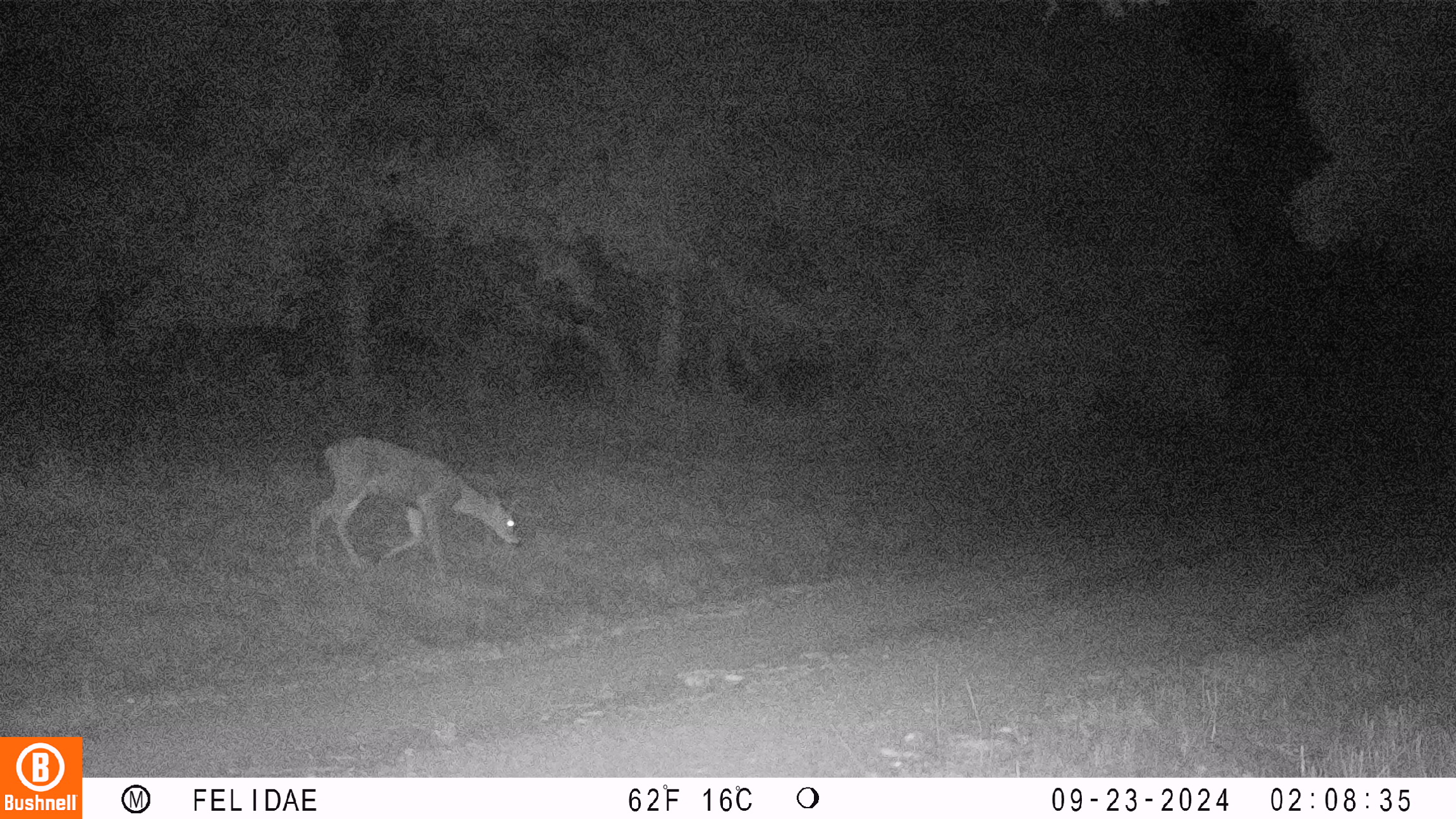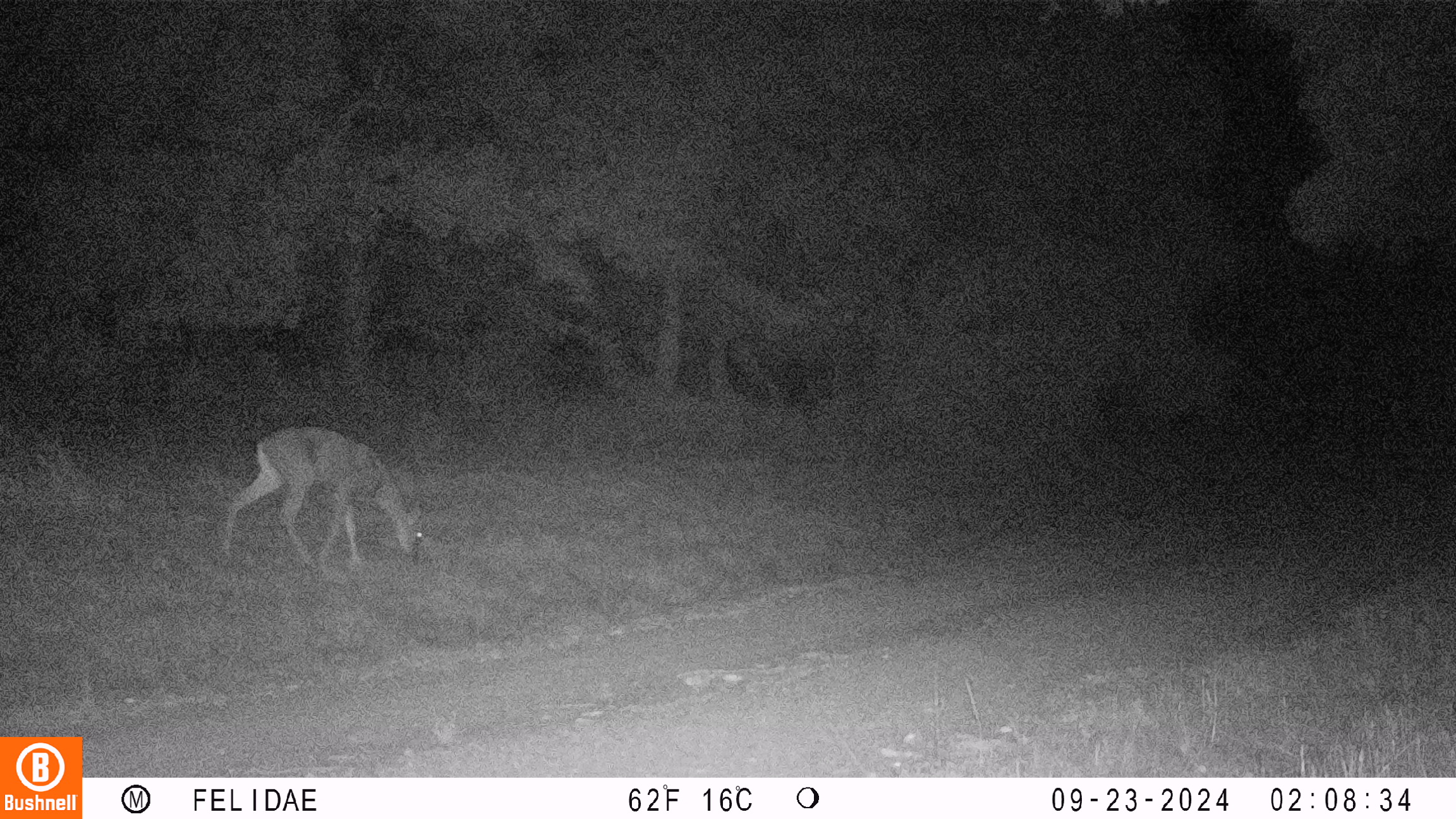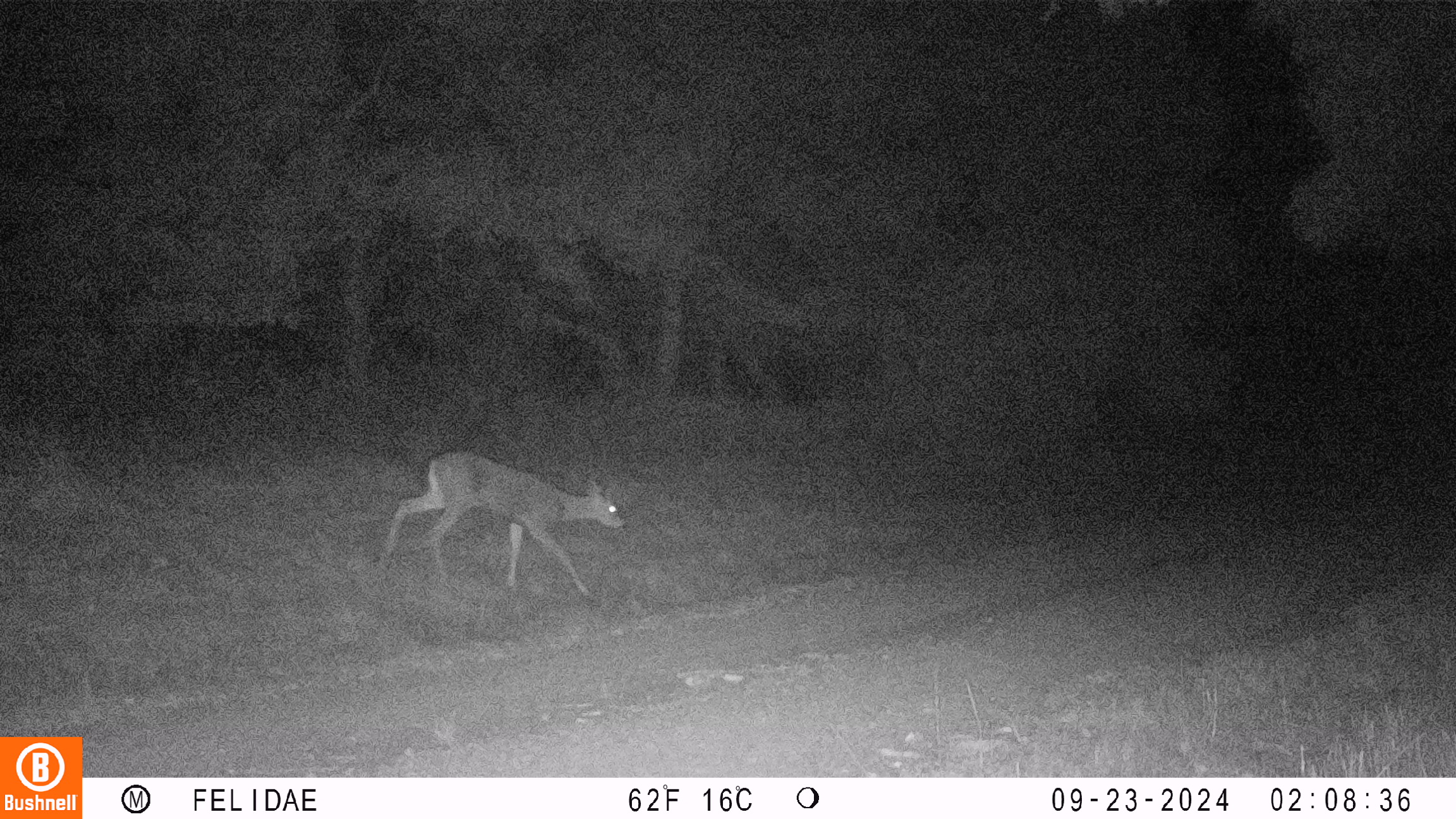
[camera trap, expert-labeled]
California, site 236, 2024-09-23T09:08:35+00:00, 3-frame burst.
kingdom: Animalia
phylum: Chordata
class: Mammalia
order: Artiodactyla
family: Cervidae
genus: Odocoileus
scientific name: Odocoileus hemionus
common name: mule deer